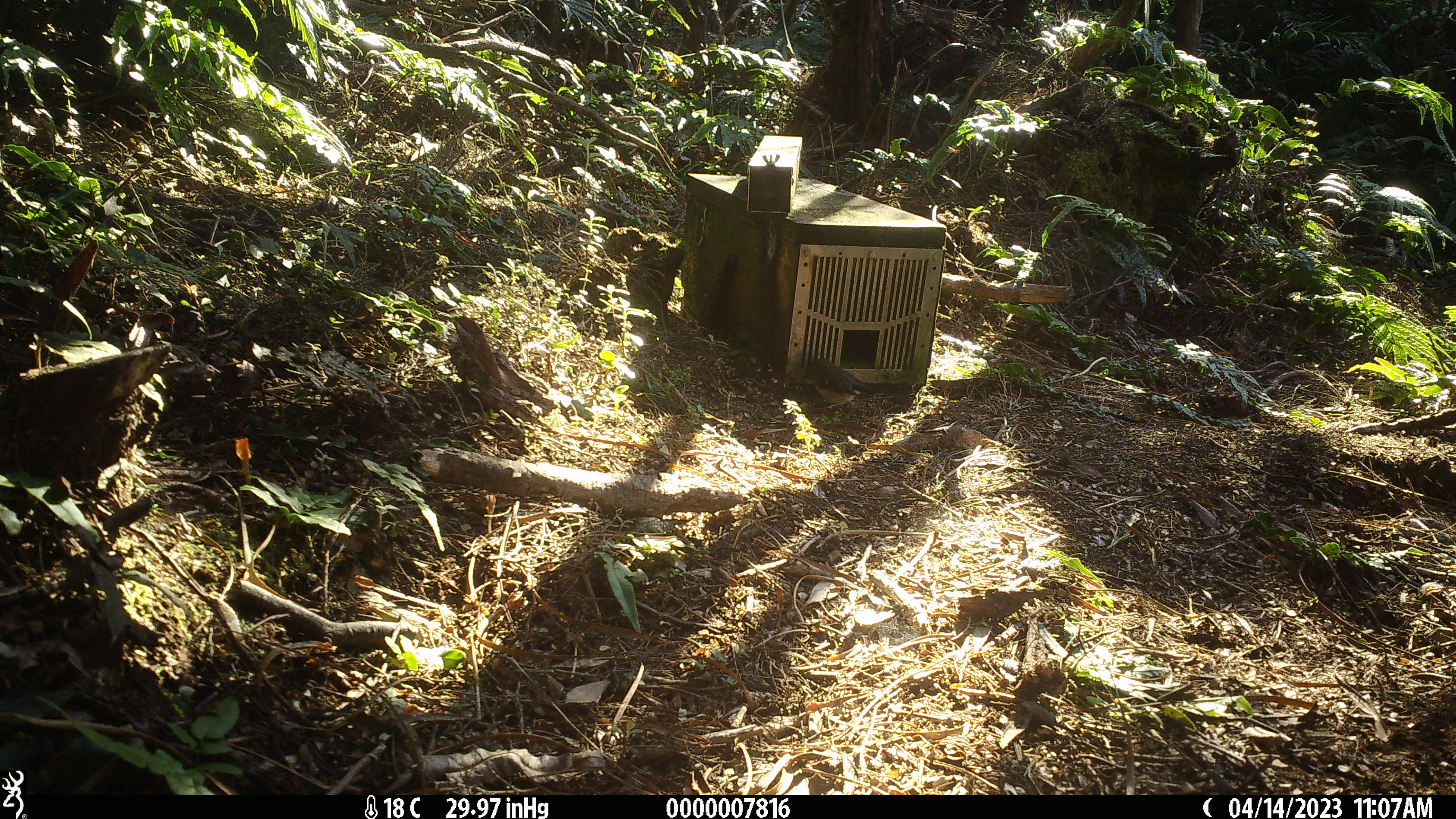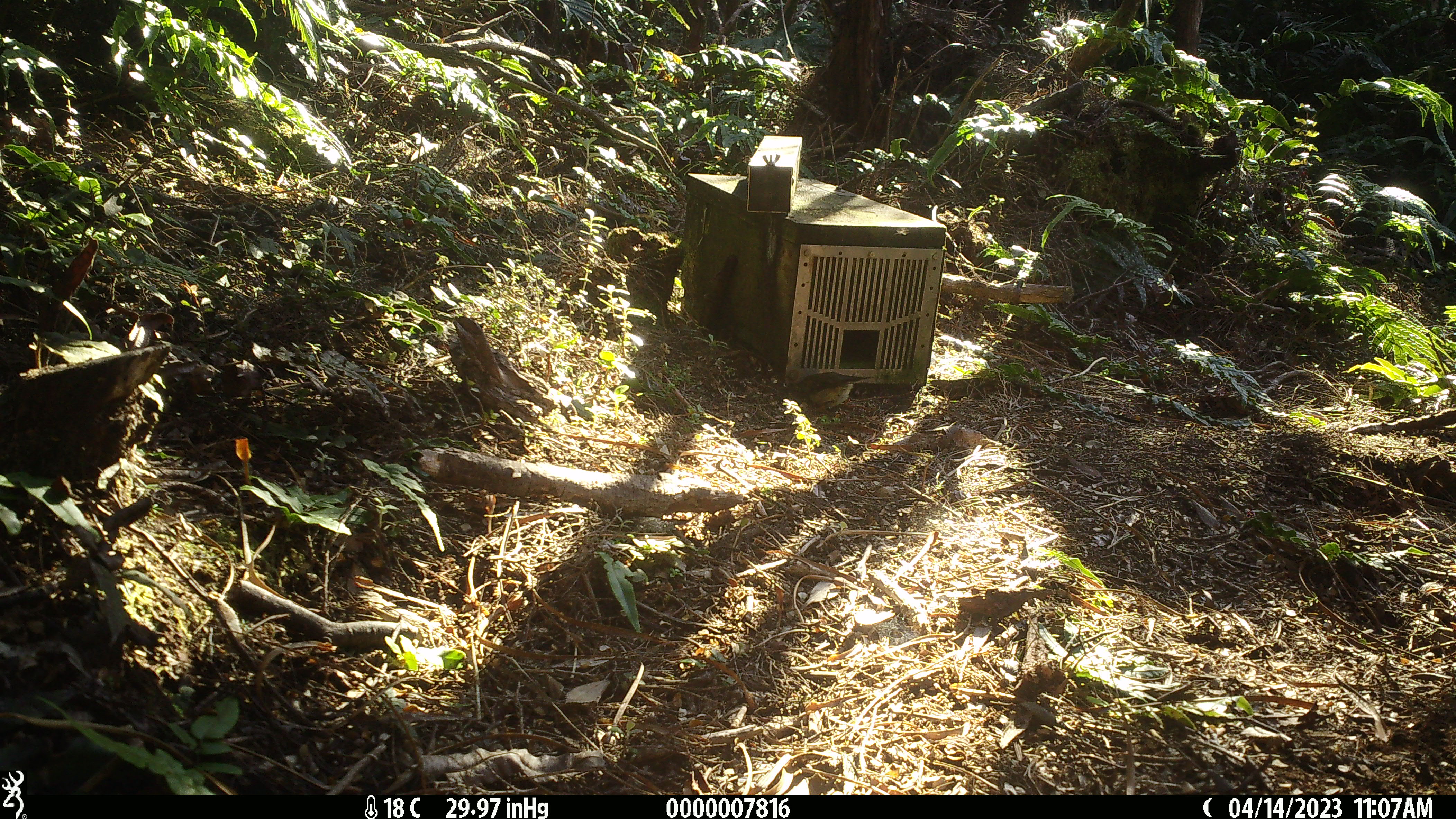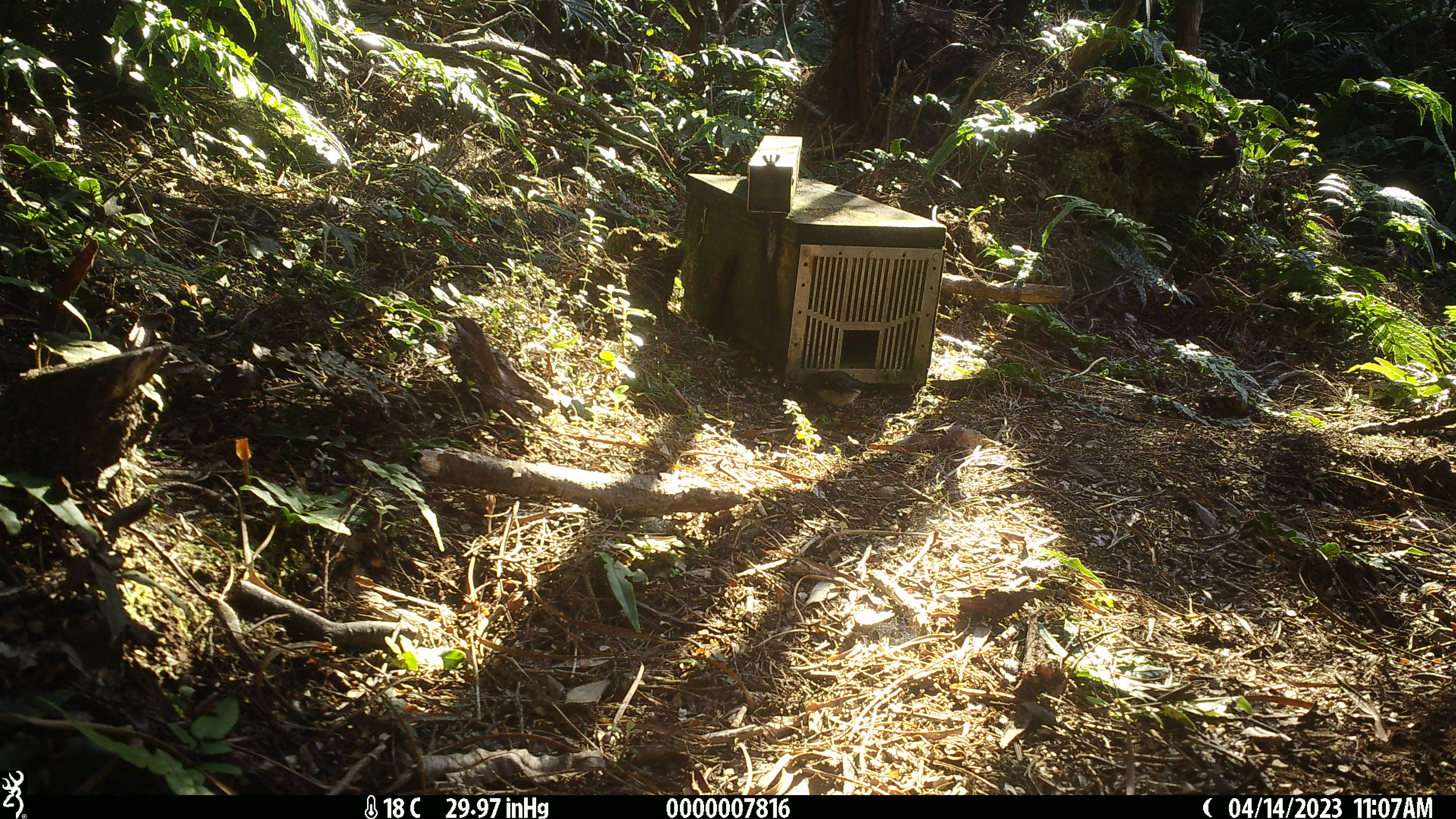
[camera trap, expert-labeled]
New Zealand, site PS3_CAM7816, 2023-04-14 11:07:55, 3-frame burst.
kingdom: Animalia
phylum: Chordata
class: Aves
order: Passeriformes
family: Petroicidae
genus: Petroica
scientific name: Petroica macrocephala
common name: tomtit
Tomtit (Petroica macrocephala).